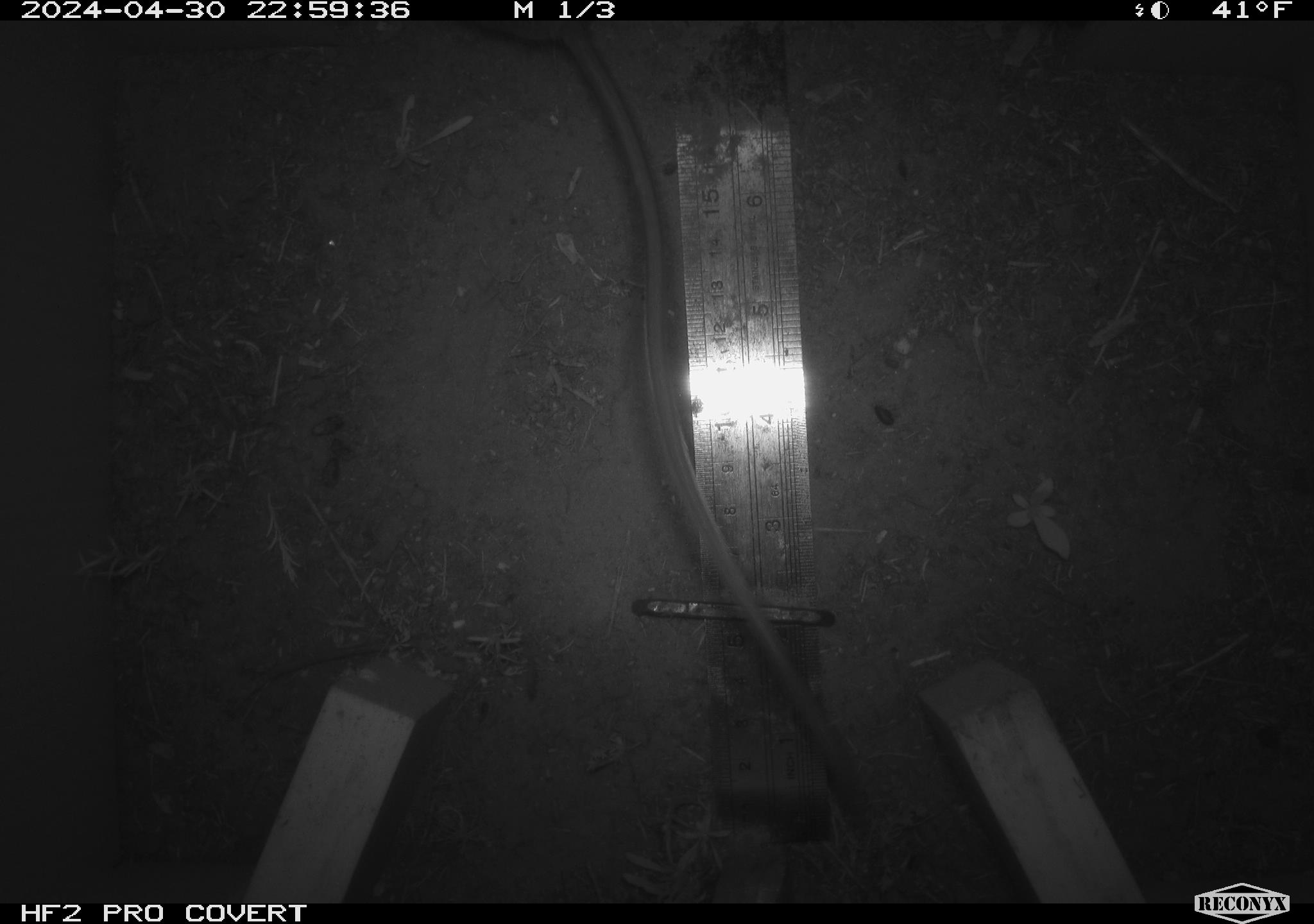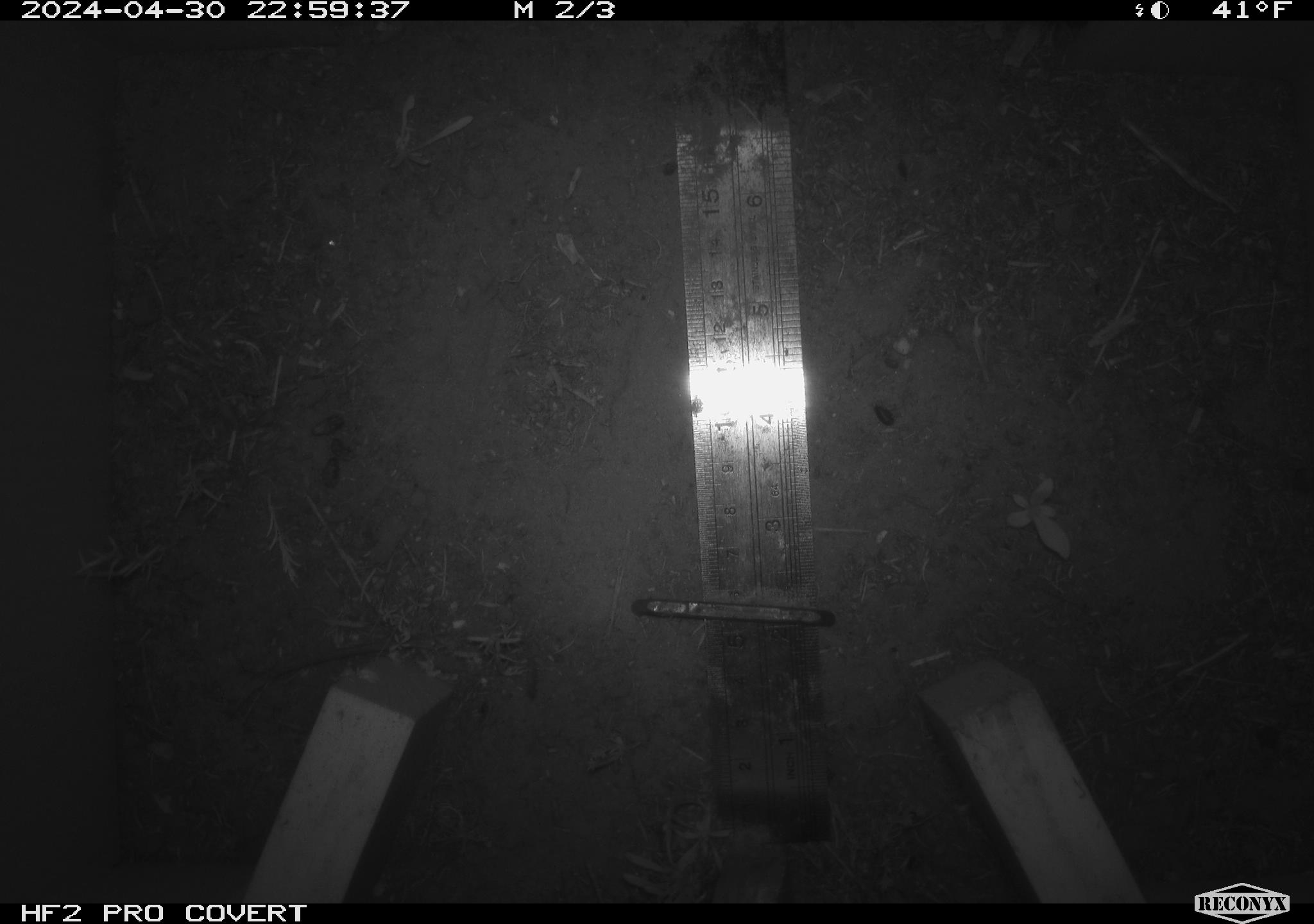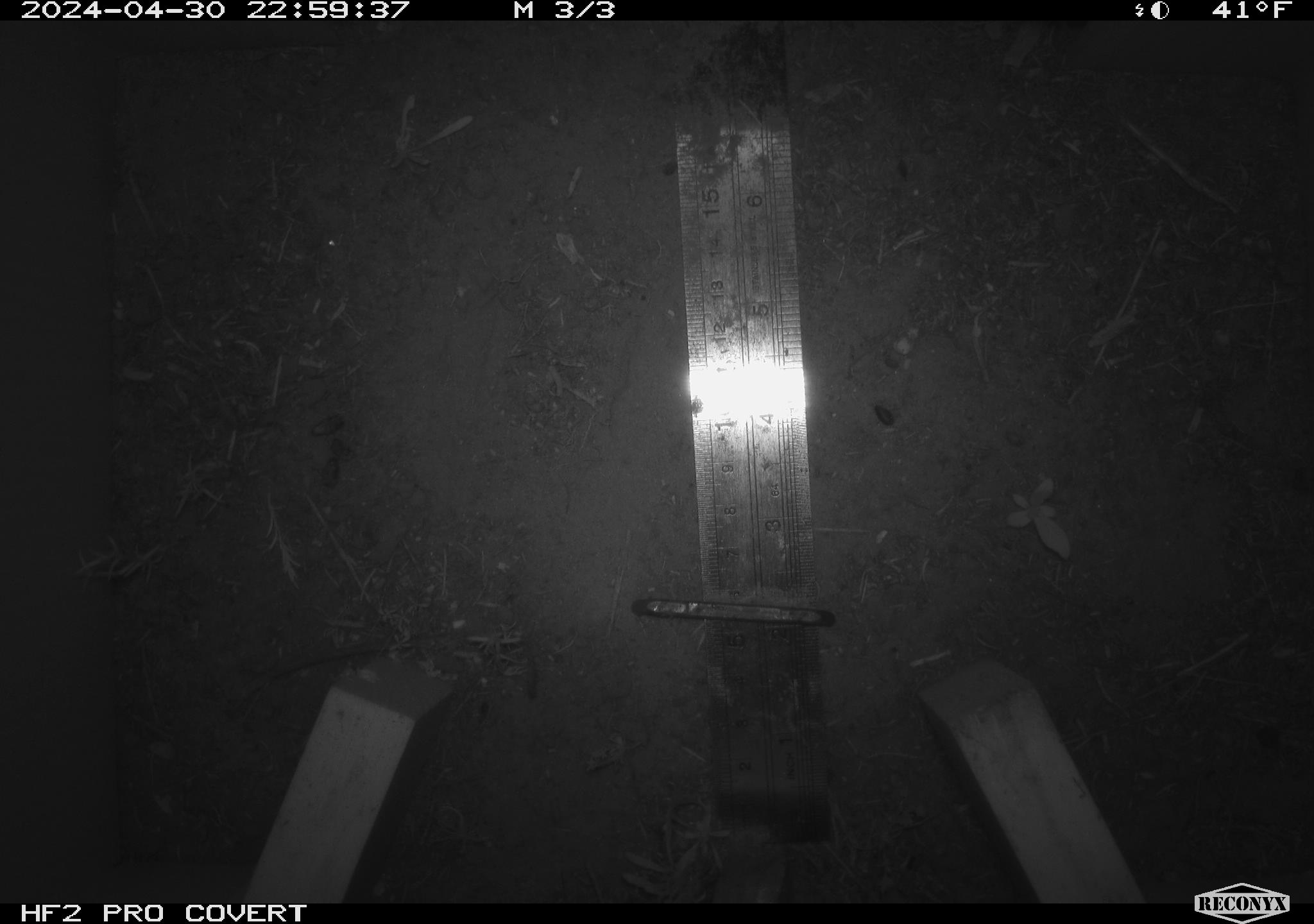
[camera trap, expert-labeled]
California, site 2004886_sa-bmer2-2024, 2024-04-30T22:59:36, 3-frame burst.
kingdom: Animalia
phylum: Chordata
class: Mammalia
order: Rodentia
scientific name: Rodentia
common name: woodrat or rat or mouse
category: woodrat or rat or mouse species